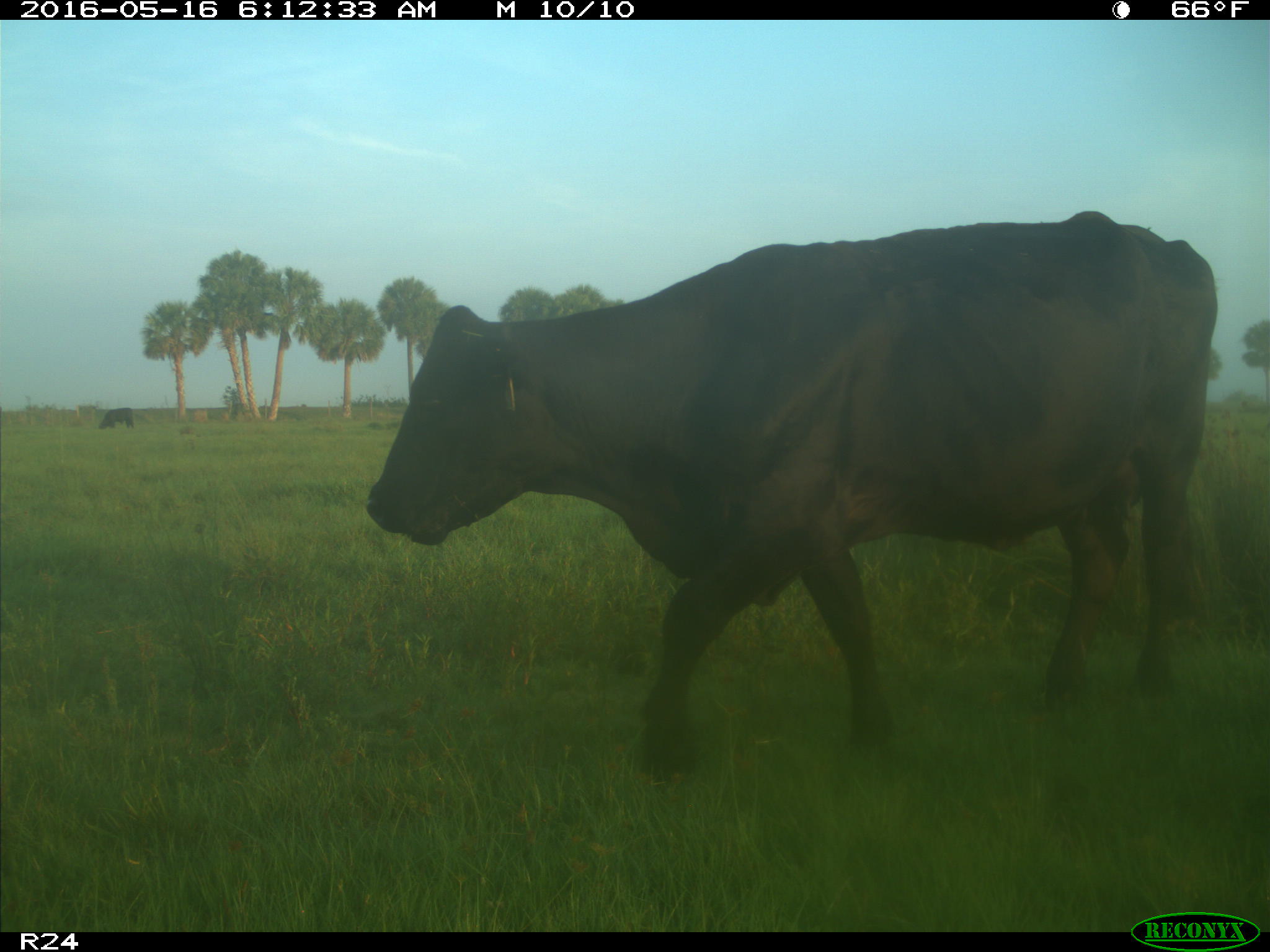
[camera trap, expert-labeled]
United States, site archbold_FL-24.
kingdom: Animalia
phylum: Chordata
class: Mammalia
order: Artiodactyla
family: Bovidae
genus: Bos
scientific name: Bos taurus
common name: domestic cow